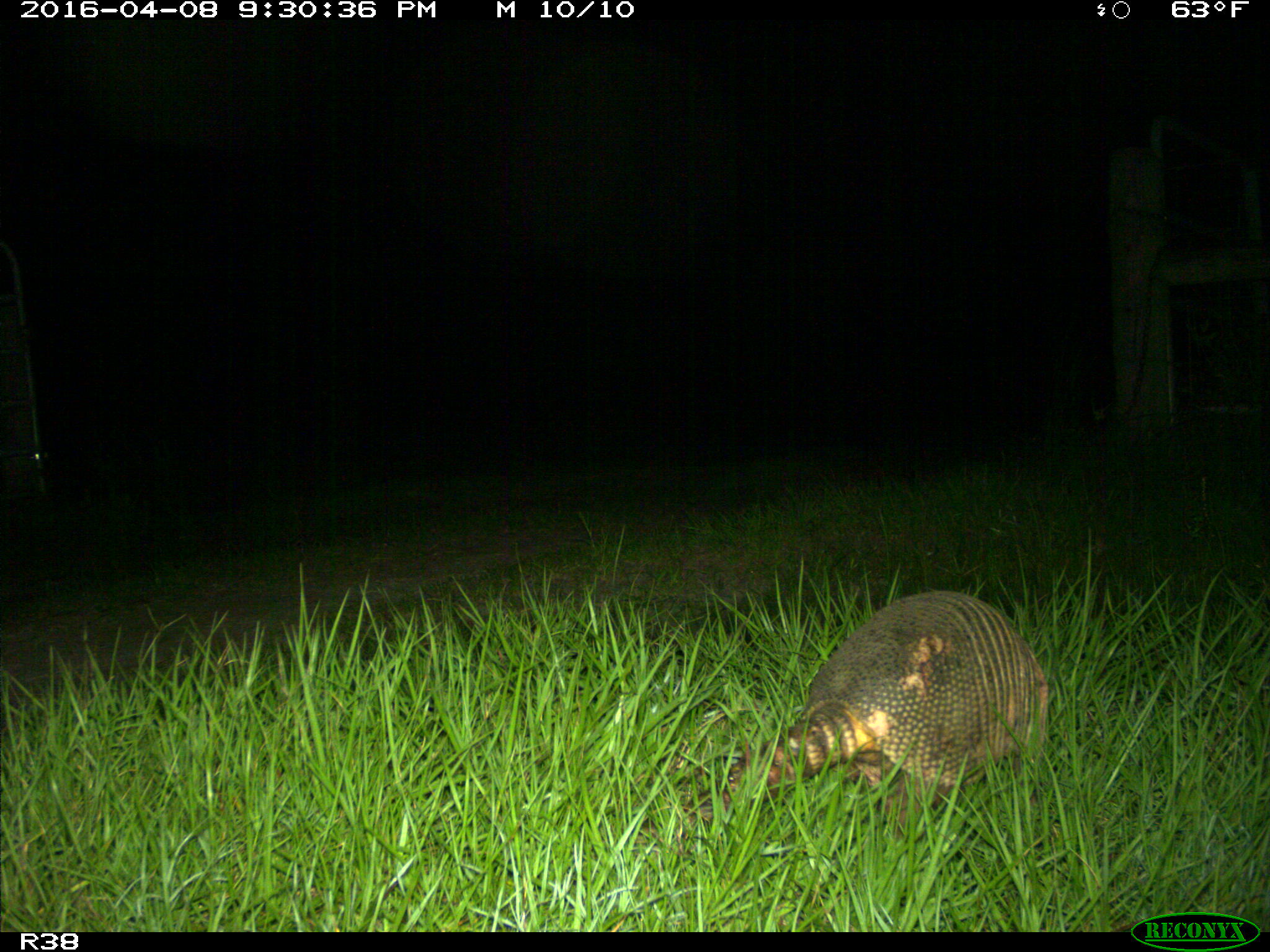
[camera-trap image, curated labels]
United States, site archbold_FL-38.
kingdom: Animalia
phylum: Chordata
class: Mammalia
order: Cingulata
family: Dasypodidae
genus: Dasypus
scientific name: Dasypus novemcinctus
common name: nine-banded armadillo